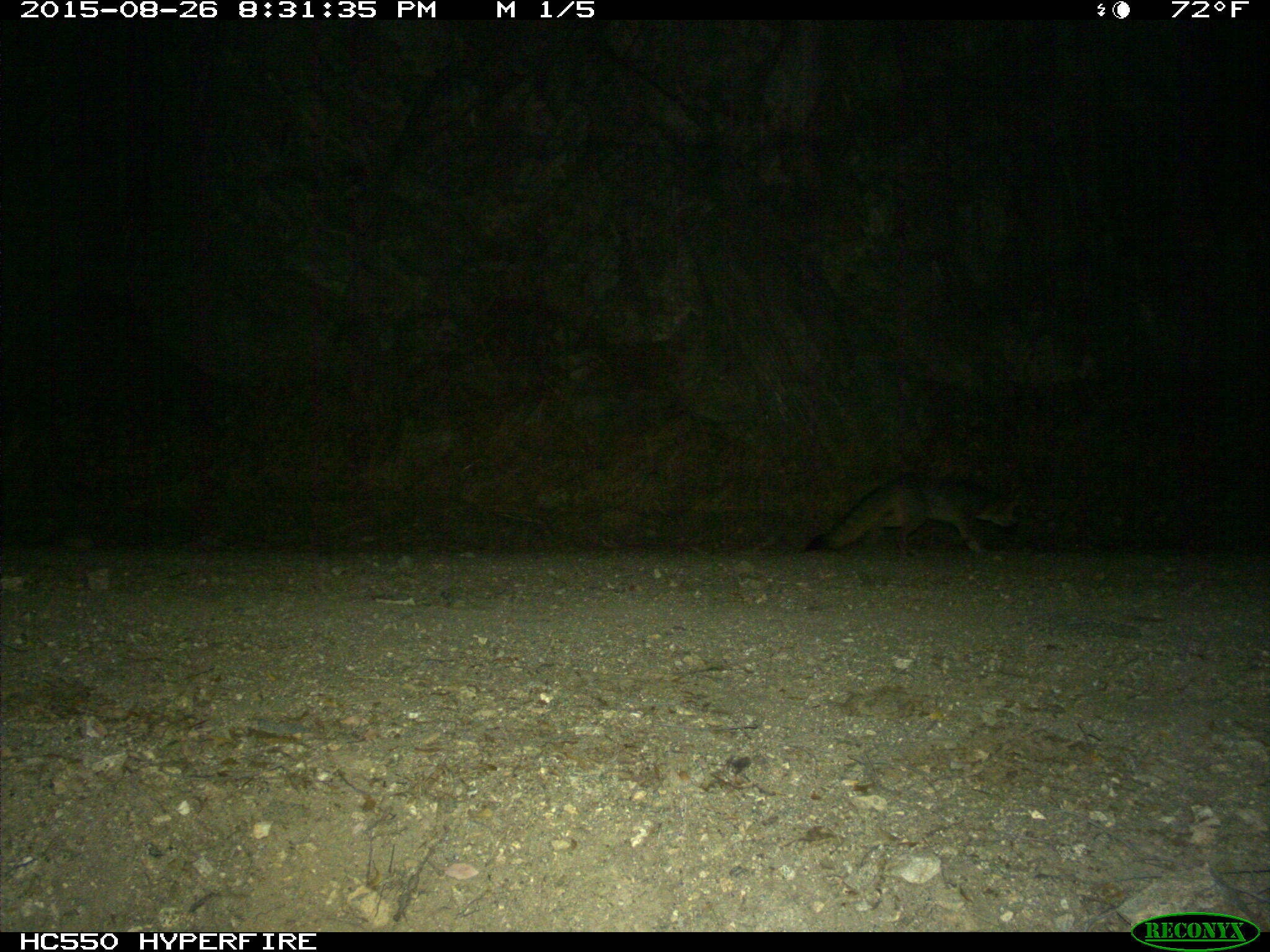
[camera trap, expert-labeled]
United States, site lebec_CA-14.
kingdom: Animalia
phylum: Chordata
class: Mammalia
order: Carnivora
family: Canidae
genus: Urocyon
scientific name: Urocyon cinereoargenteus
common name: gray fox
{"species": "Urocyon cinereoargenteus (gray fox)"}